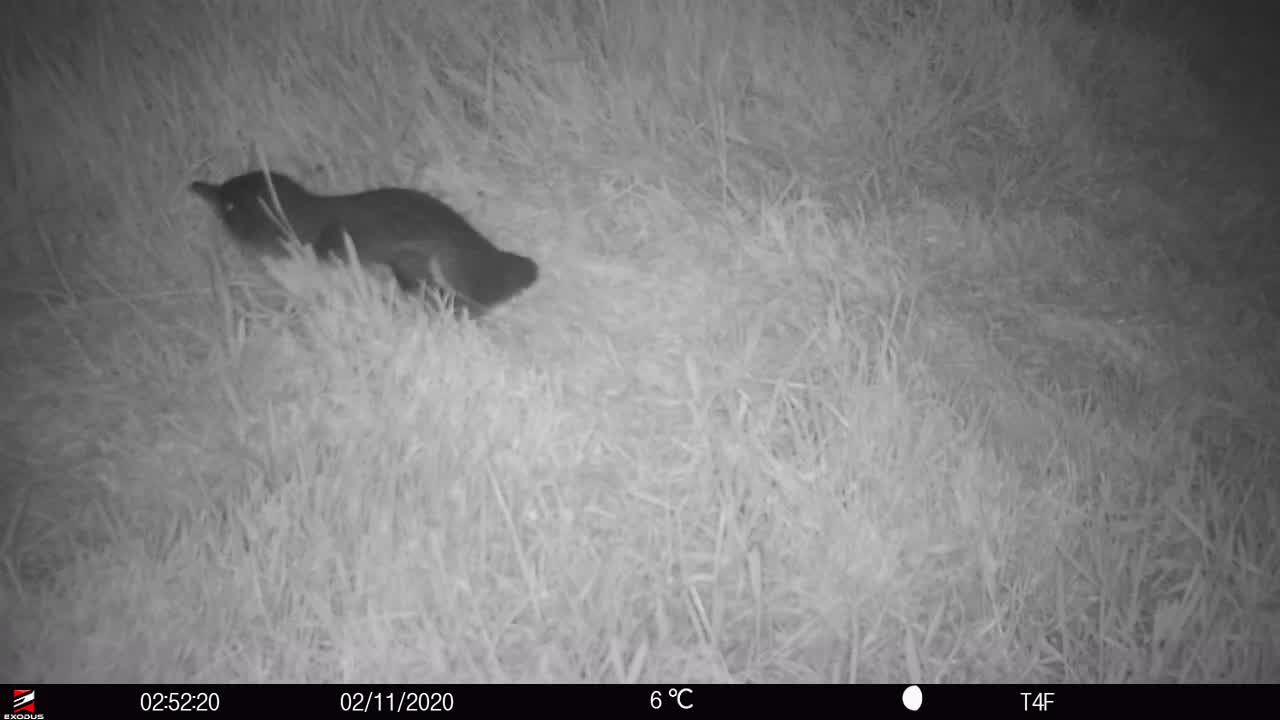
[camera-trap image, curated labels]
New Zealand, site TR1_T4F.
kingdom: Animalia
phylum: Chordata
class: Aves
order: Sphenisciformes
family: Spheniscidae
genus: Eudyptula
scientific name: Eudyptula minor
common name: little blue penguin